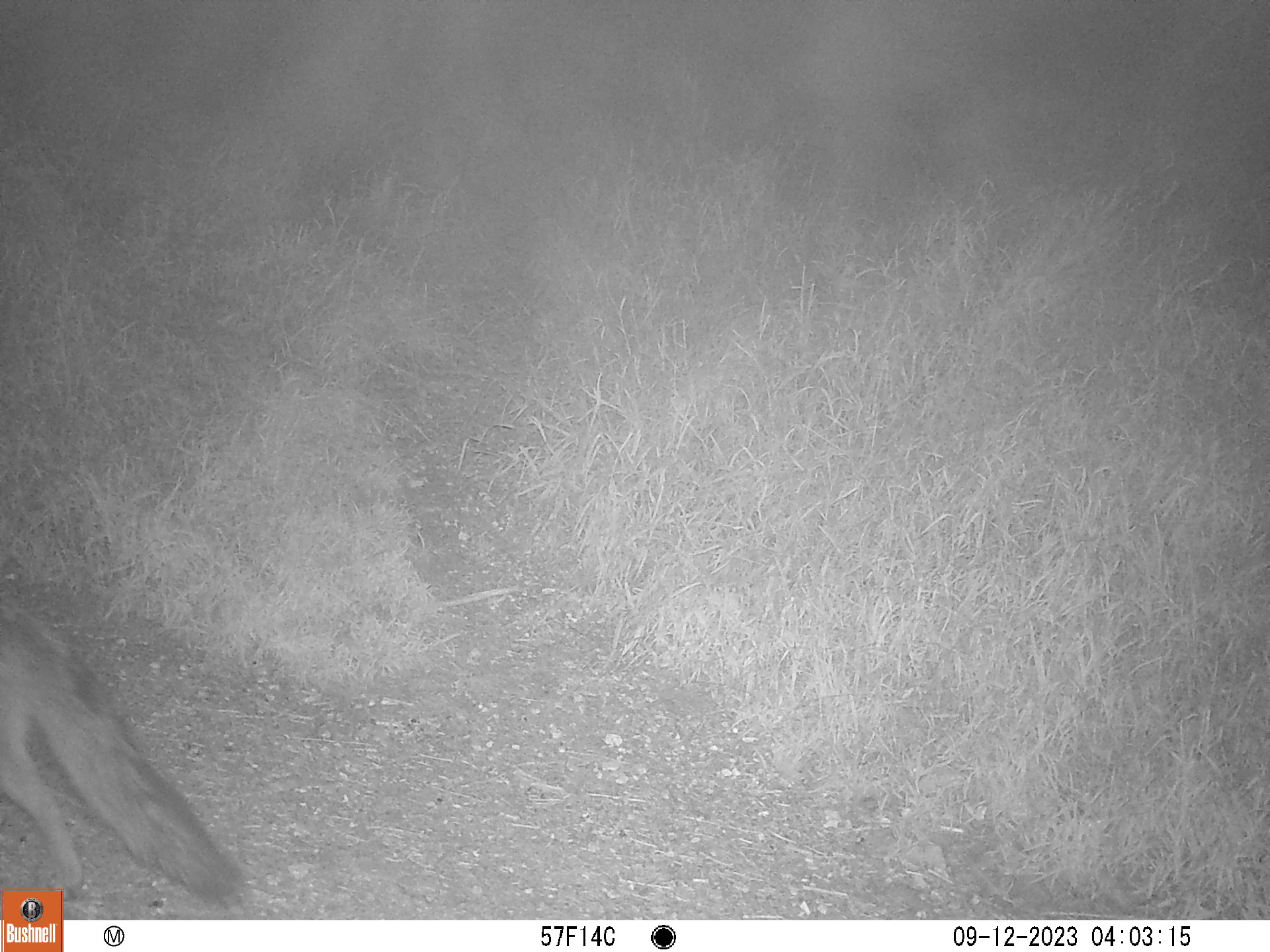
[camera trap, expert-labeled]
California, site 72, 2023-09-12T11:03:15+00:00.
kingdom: Animalia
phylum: Chordata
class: Mammalia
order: Carnivora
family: Canidae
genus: Urocyon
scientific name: Urocyon cinereoargenteus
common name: gray fox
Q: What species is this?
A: Gray fox (Urocyon cinereoargenteus).